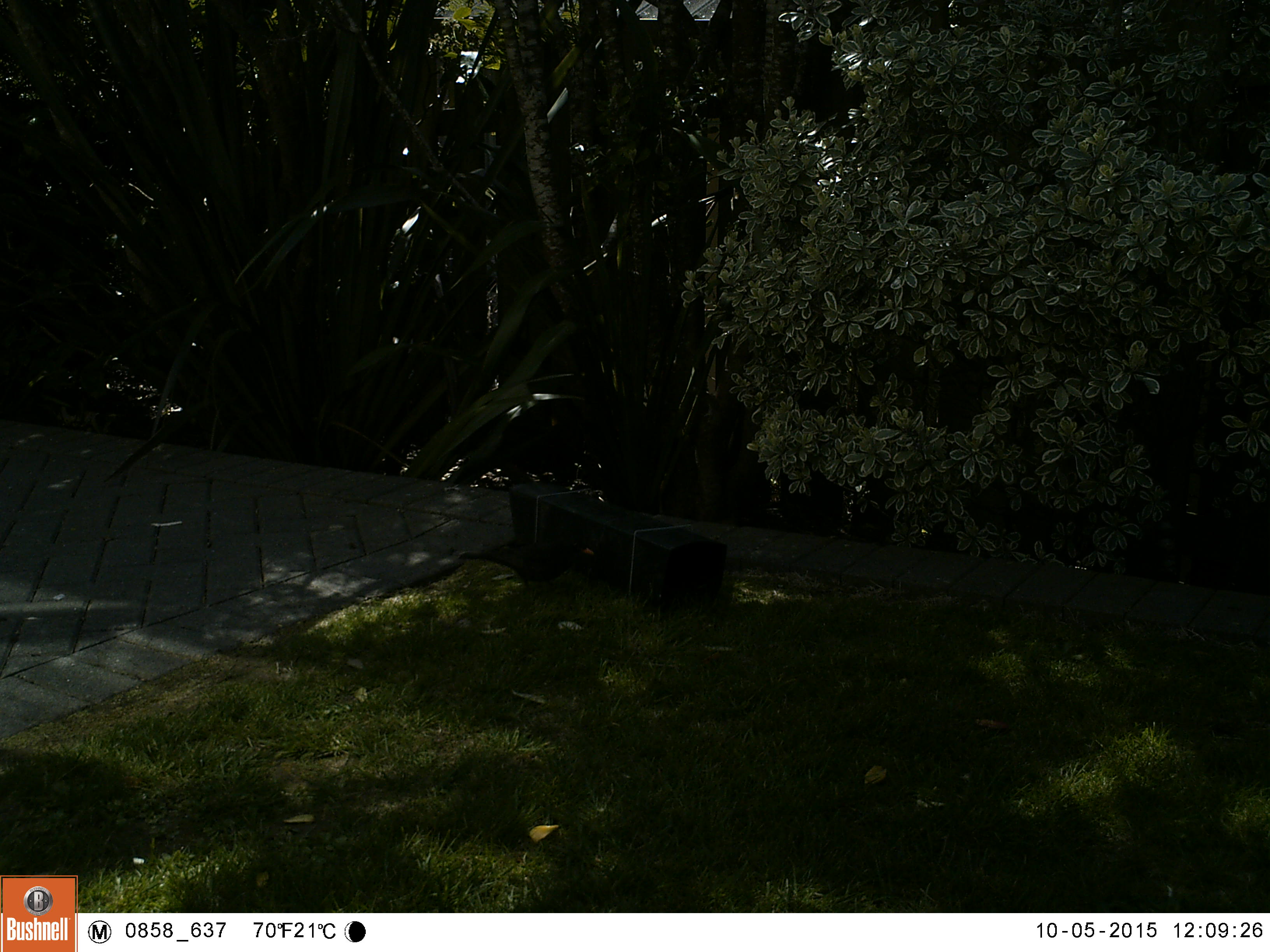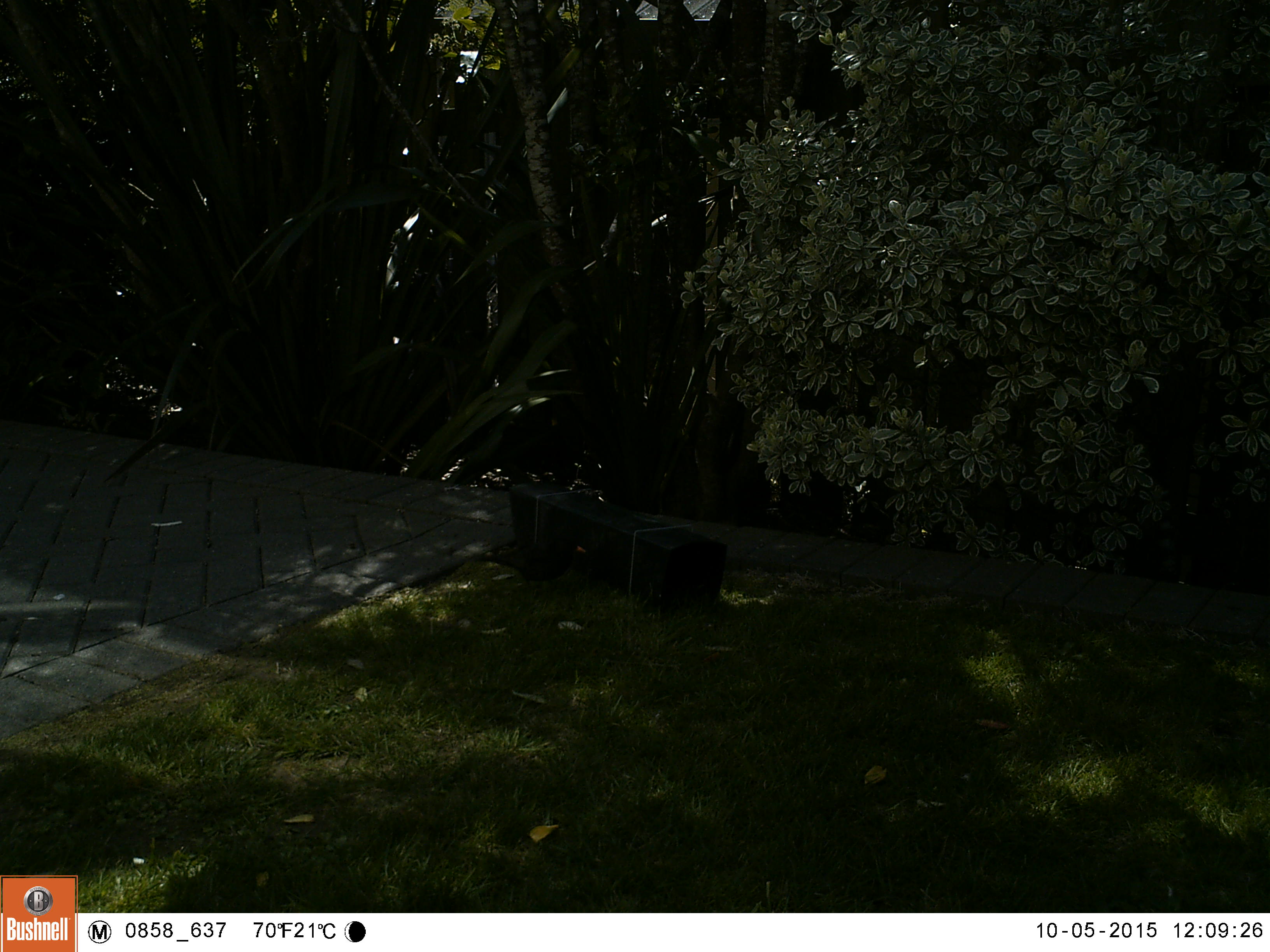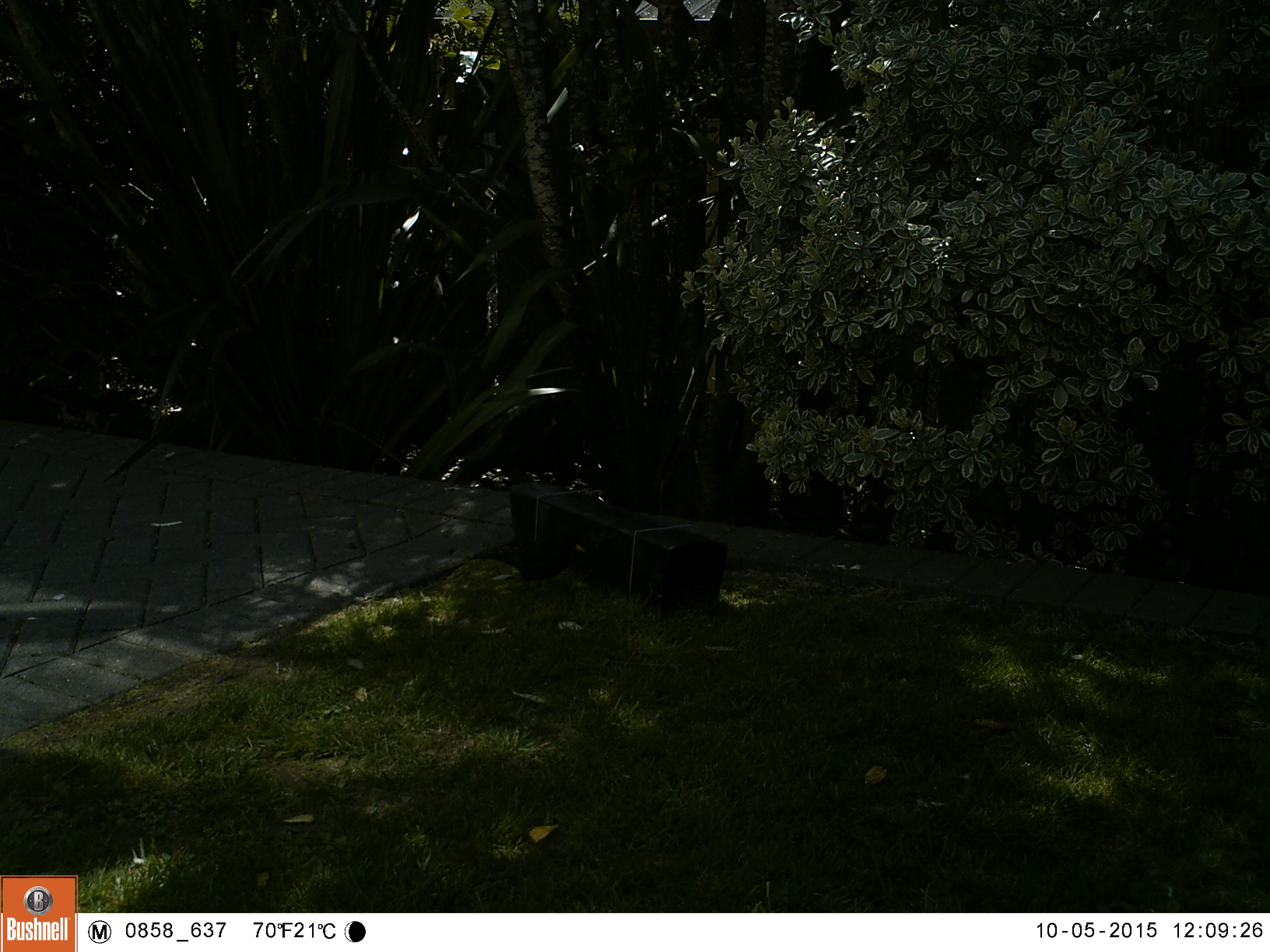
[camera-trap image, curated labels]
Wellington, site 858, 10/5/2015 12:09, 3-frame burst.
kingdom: Animalia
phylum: Chordata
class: Aves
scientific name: Aves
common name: bird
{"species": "bird (Aves)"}